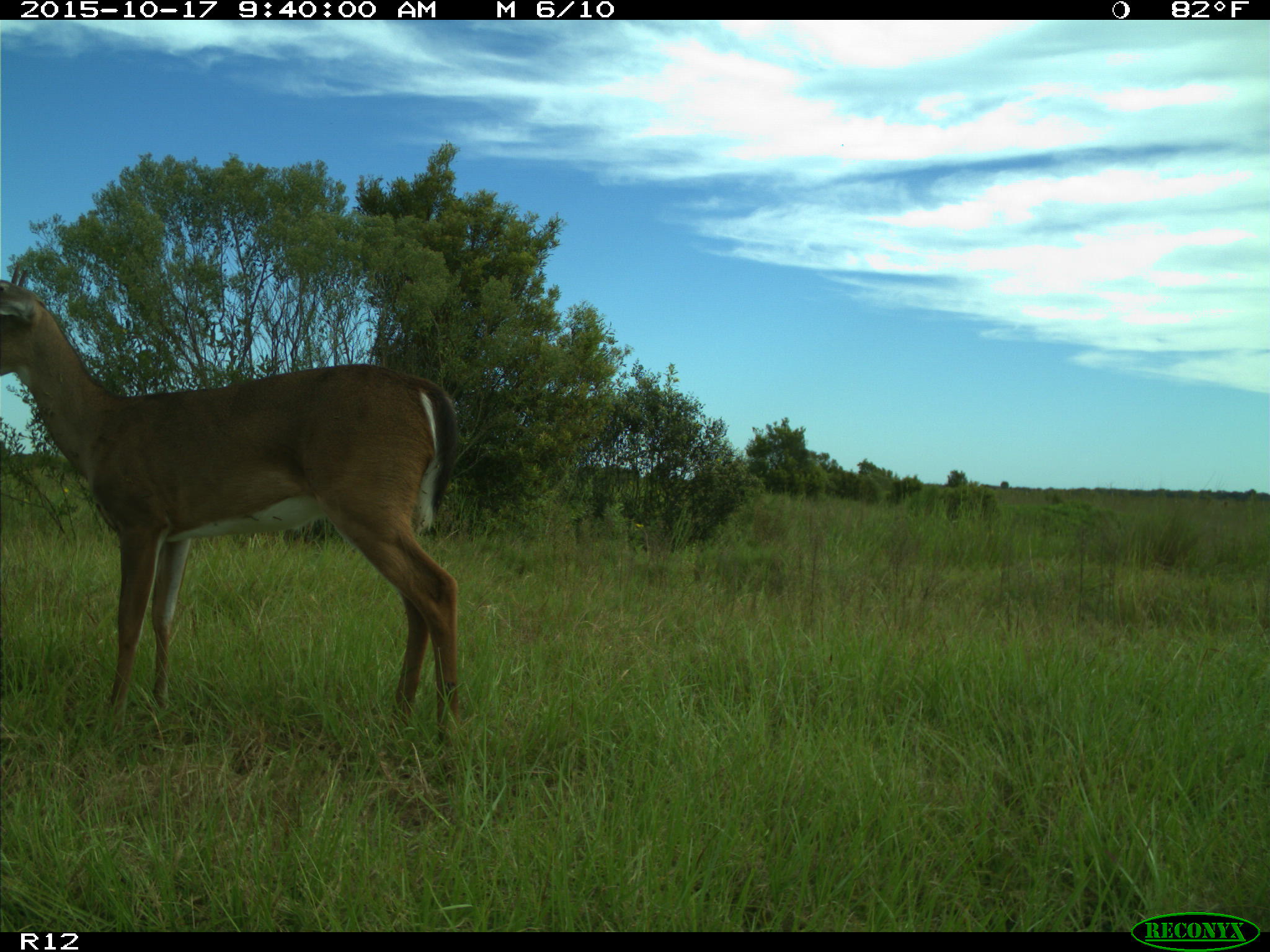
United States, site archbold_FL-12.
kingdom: Animalia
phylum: Chordata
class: Mammalia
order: Artiodactyla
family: Cervidae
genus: Odocoileus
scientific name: Odocoileus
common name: deer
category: unidentified deer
Unidentified deer (deer) (Odocoileus).